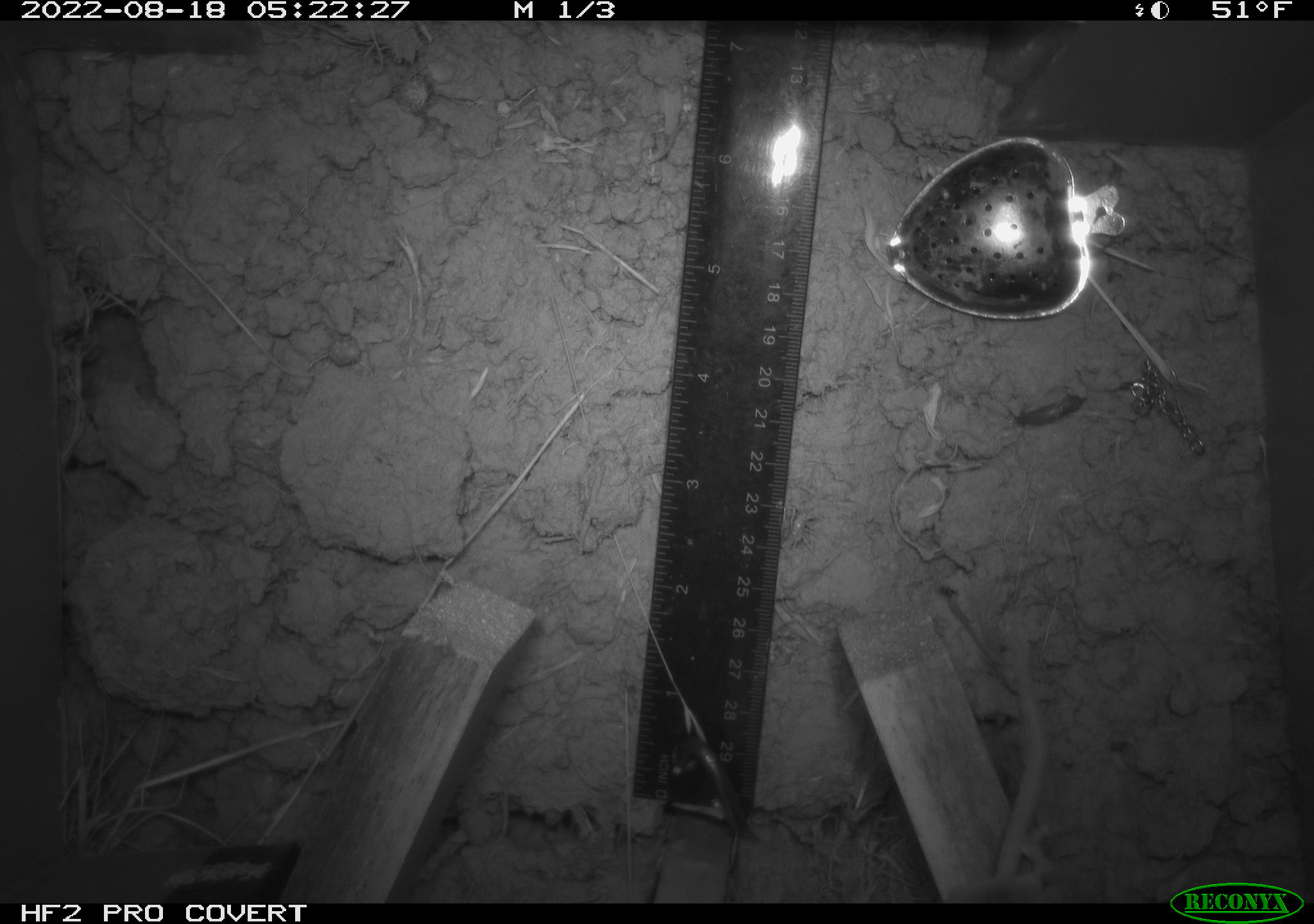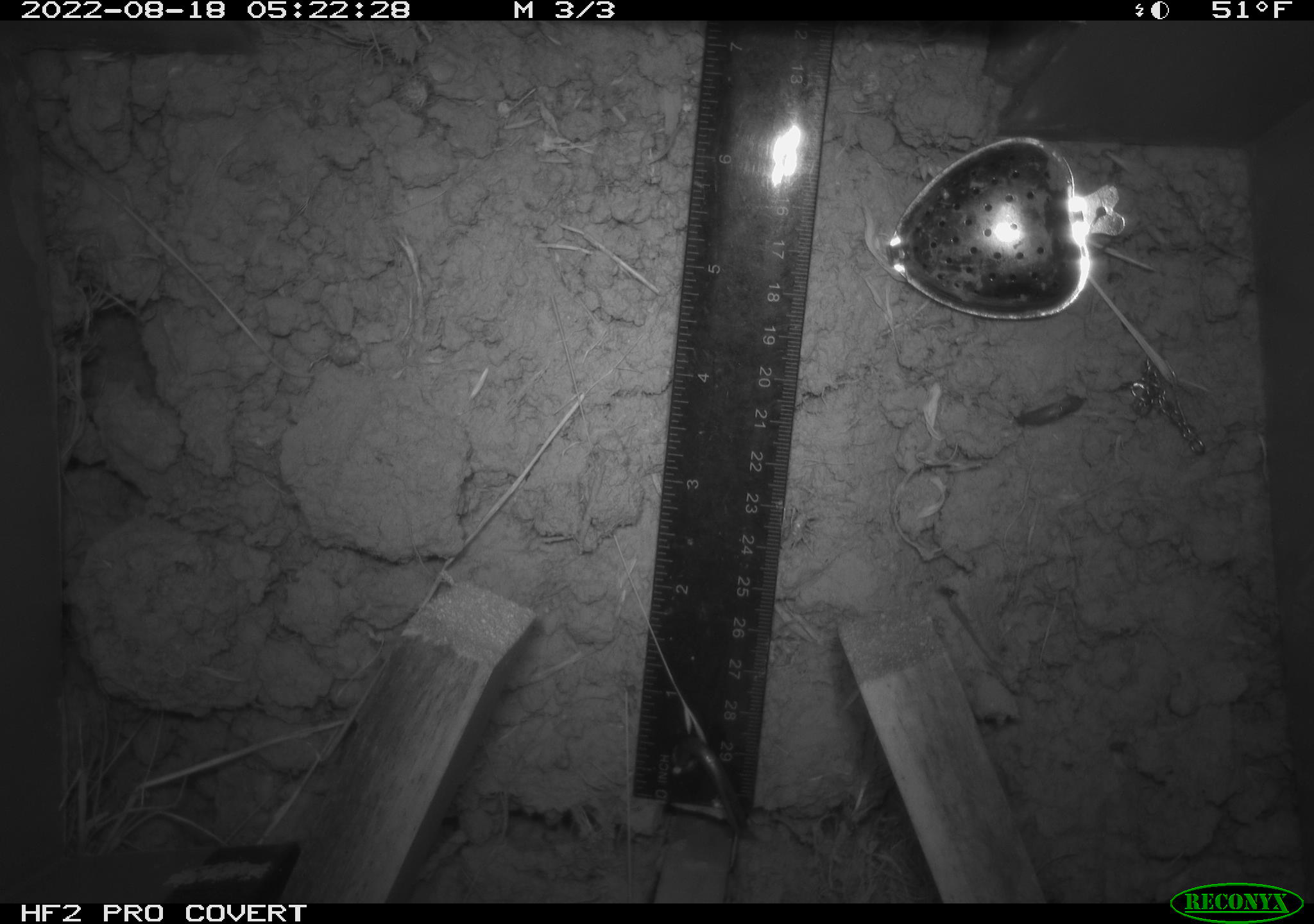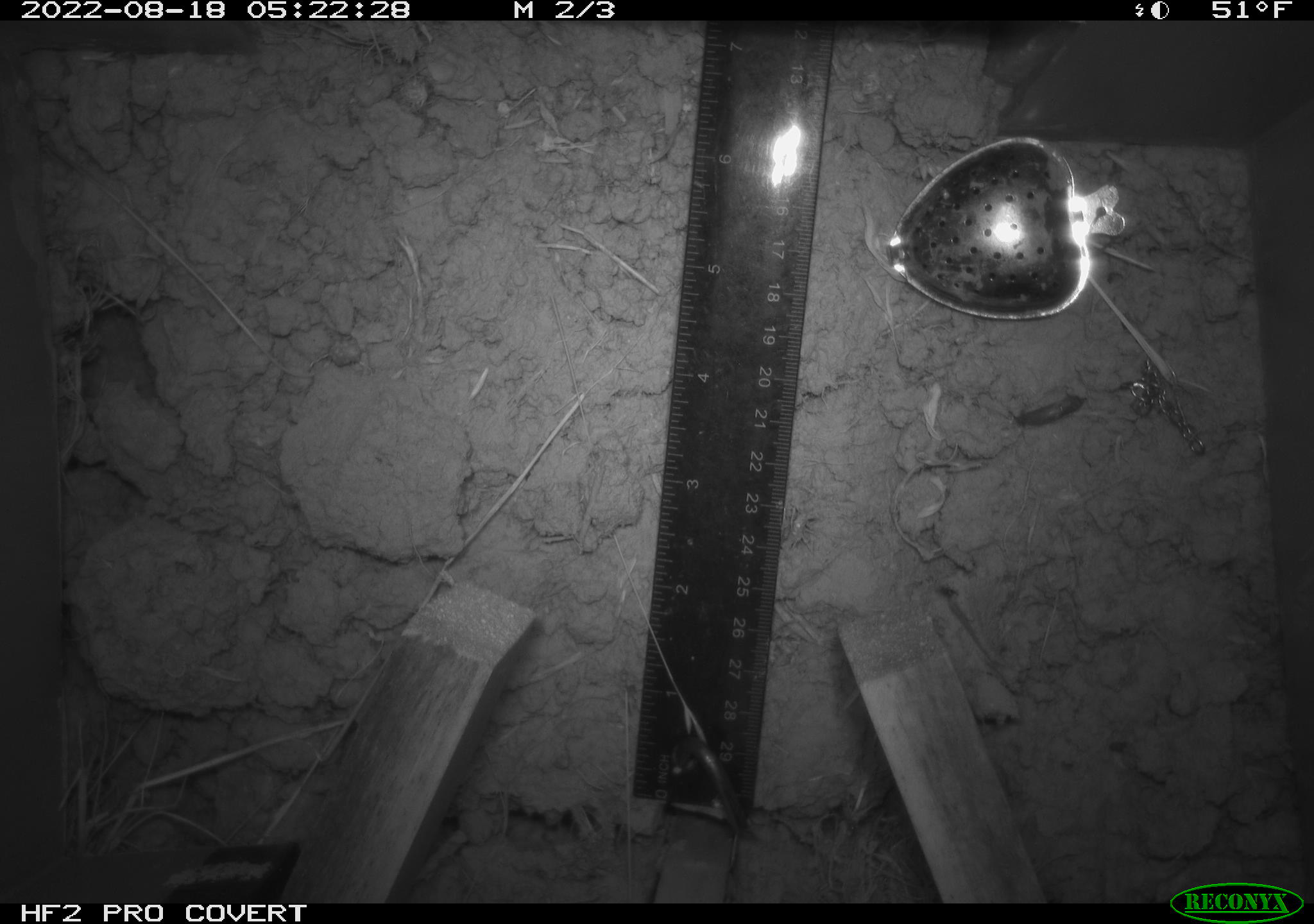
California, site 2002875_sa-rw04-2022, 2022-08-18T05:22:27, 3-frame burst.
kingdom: Animalia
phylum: Chordata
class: Mammalia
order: Rodentia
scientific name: Rodentia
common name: mouse species